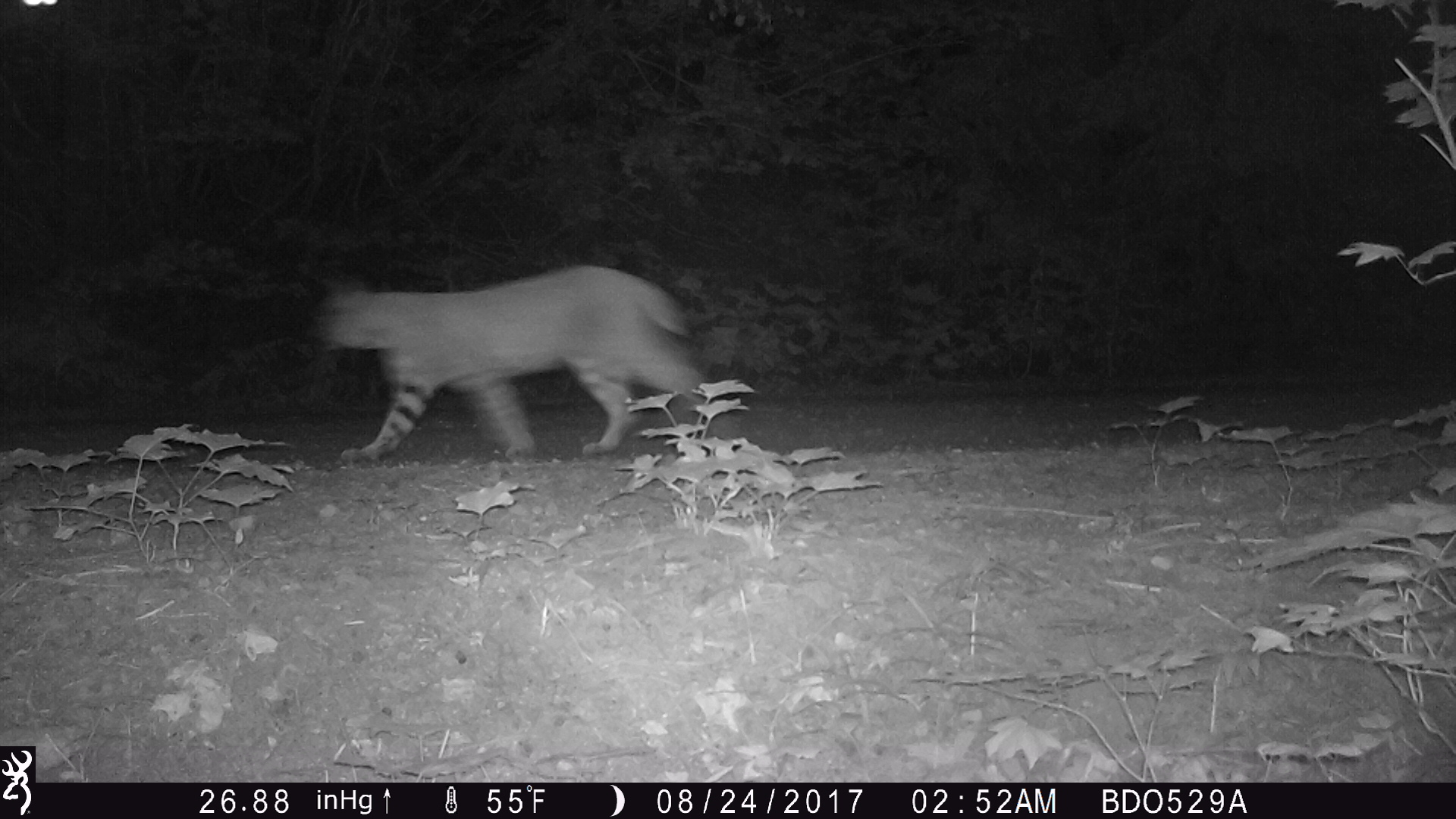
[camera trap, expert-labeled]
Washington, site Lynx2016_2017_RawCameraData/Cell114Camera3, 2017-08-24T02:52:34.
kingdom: Animalia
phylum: Chordata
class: Mammalia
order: Carnivora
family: Felidae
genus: Lynx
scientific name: Lynx rufus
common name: bobcat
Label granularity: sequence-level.